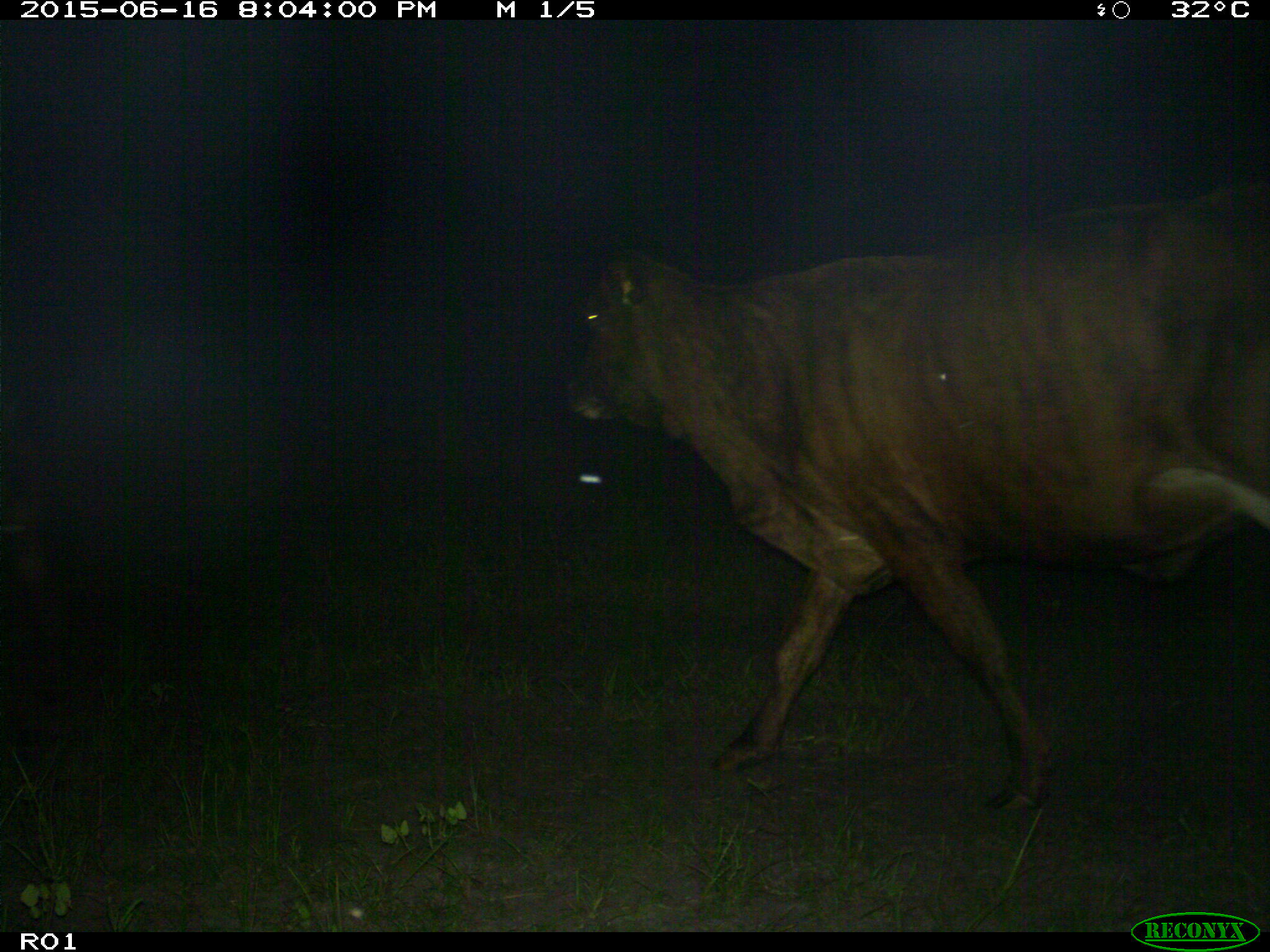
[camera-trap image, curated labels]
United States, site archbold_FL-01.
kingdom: Animalia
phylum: Chordata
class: Mammalia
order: Artiodactyla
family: Bovidae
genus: Bos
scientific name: Bos taurus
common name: domestic cow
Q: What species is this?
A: Bos taurus (domestic cow).